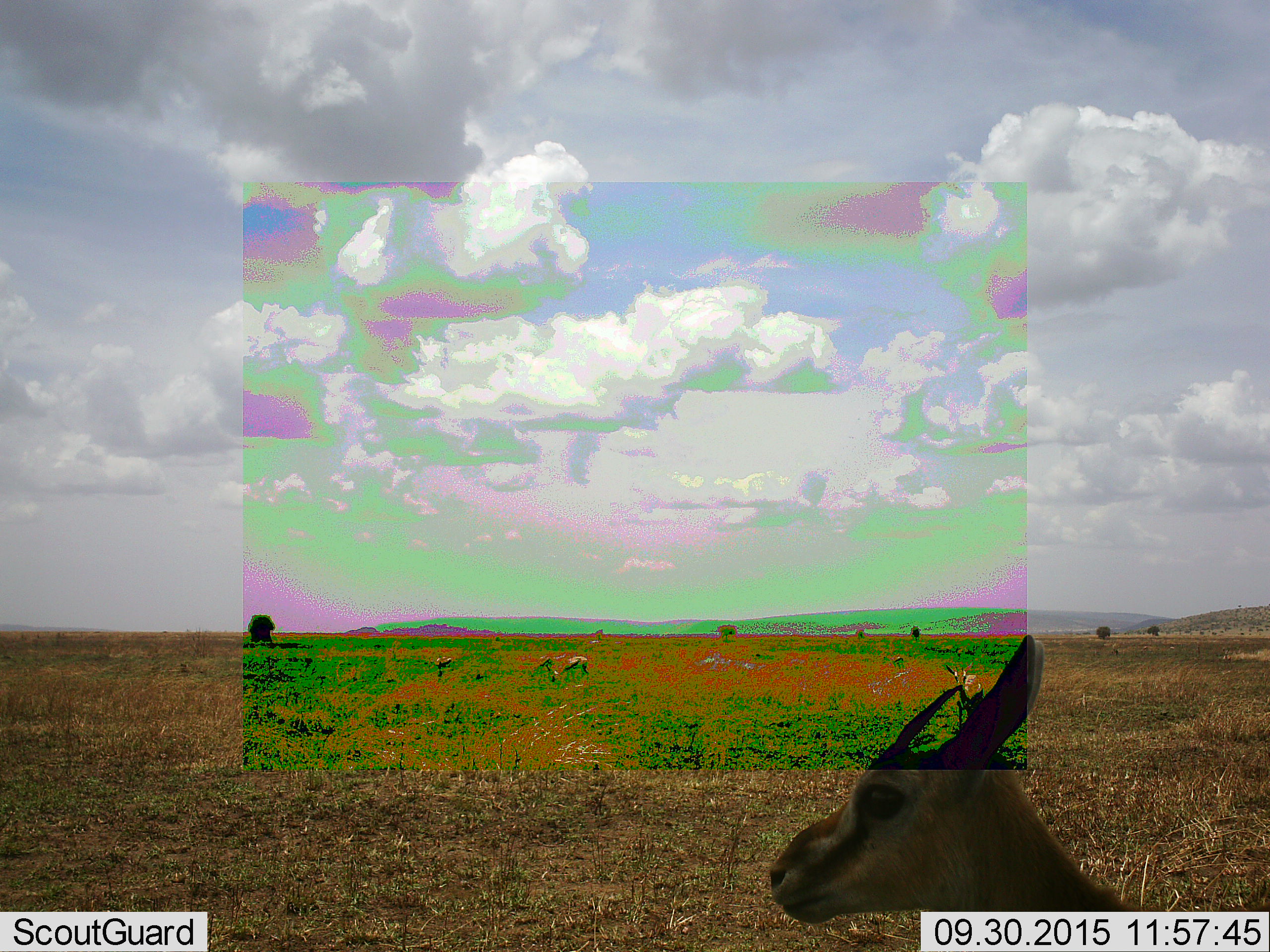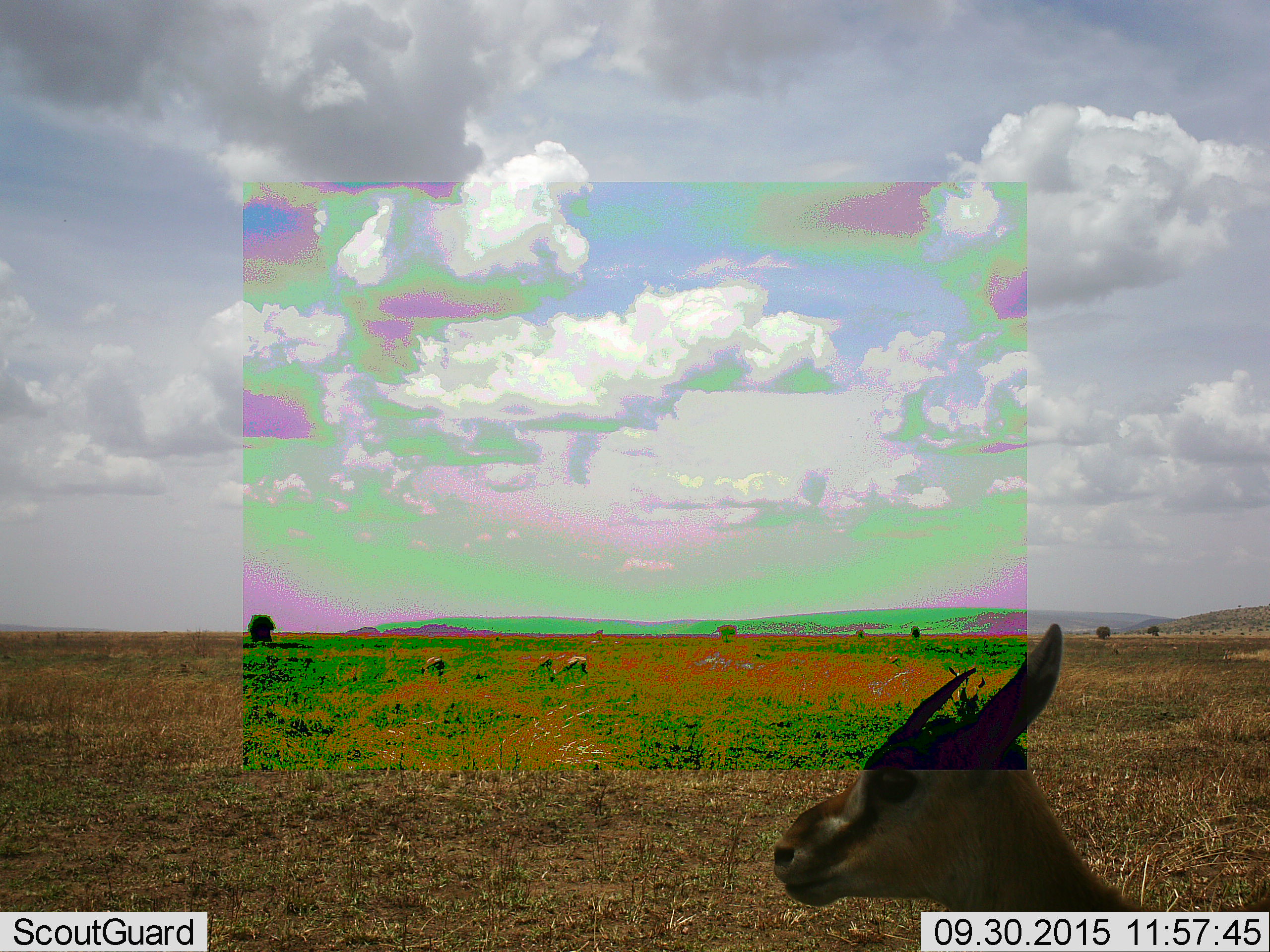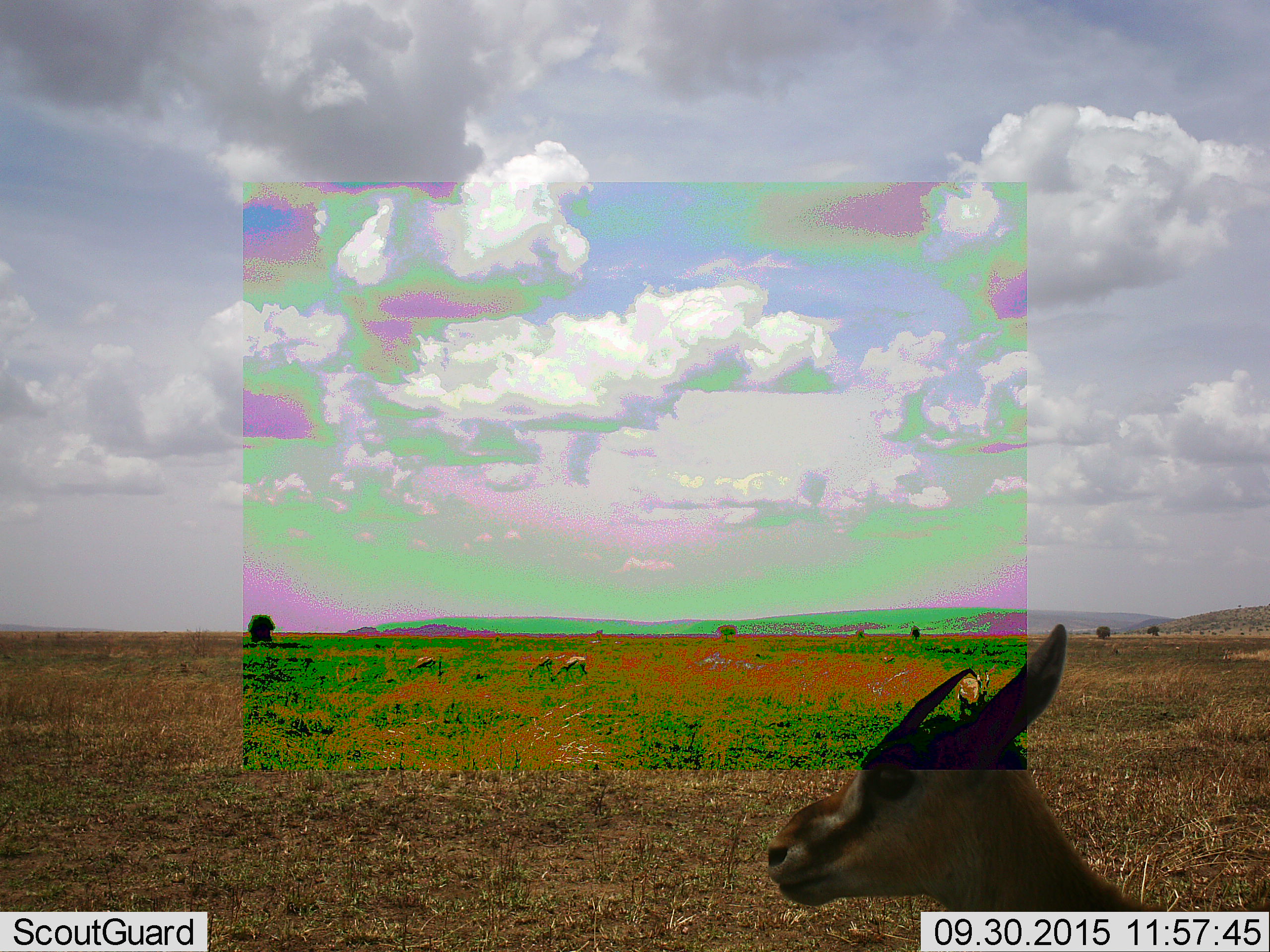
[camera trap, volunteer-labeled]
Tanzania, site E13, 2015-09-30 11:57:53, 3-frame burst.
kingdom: Animalia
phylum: Chordata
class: Mammalia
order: Artiodactyla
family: Bovidae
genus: Eudorcas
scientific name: Eudorcas thomsonii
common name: thomson's gazelle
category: gazellethomsons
Gazellethomsons (thomson's gazelle) (Eudorcas thomsonii), count 5. Behavior (volunteer vote fractions): standing 64%, resting 0%, moving 45%, interacting 0%. Young present (vote fraction): 9%. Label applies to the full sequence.